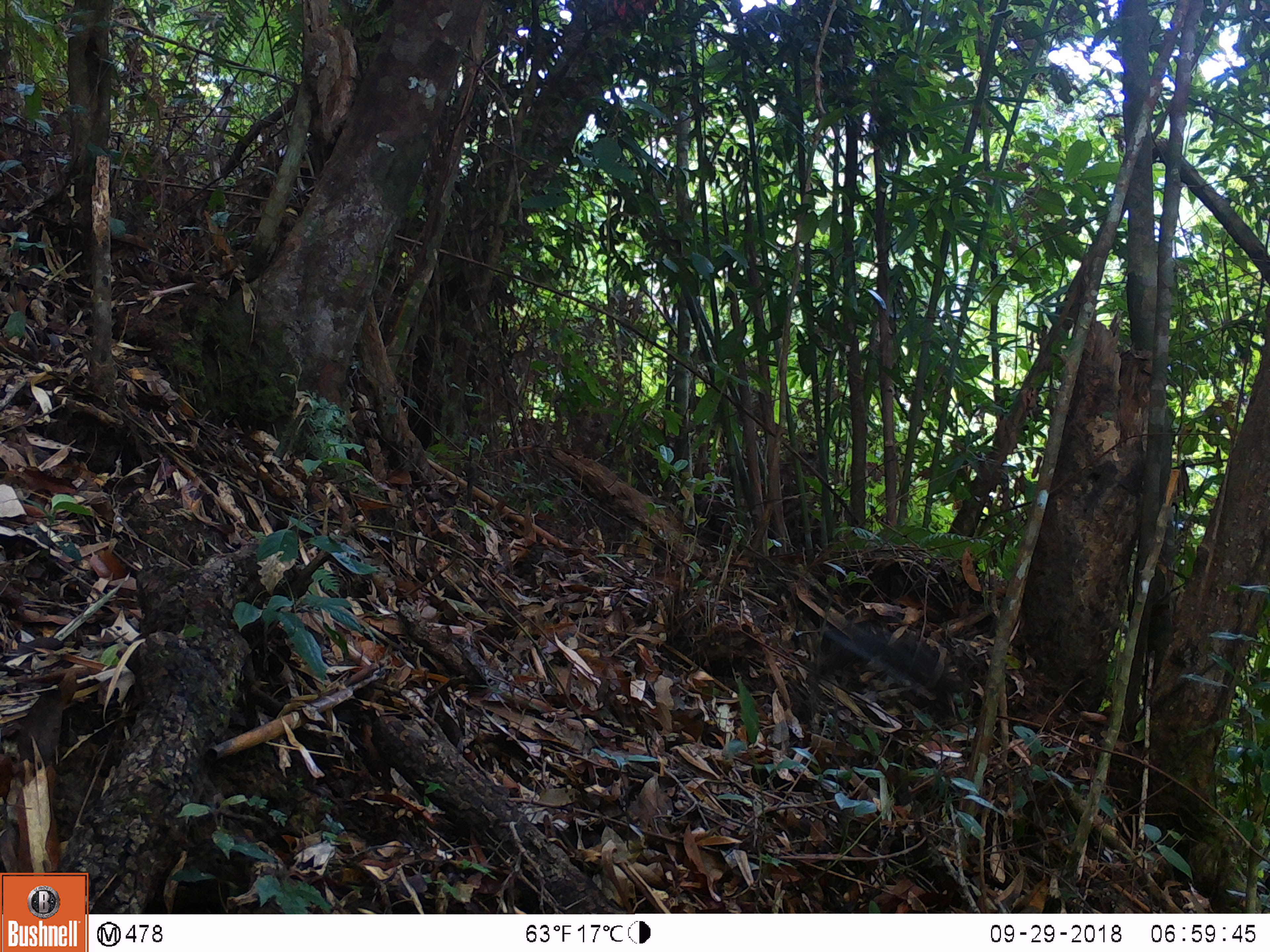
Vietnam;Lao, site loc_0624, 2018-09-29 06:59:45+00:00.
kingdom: Animalia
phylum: Chordata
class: Aves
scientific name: Aves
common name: bird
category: unidentified bird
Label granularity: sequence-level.